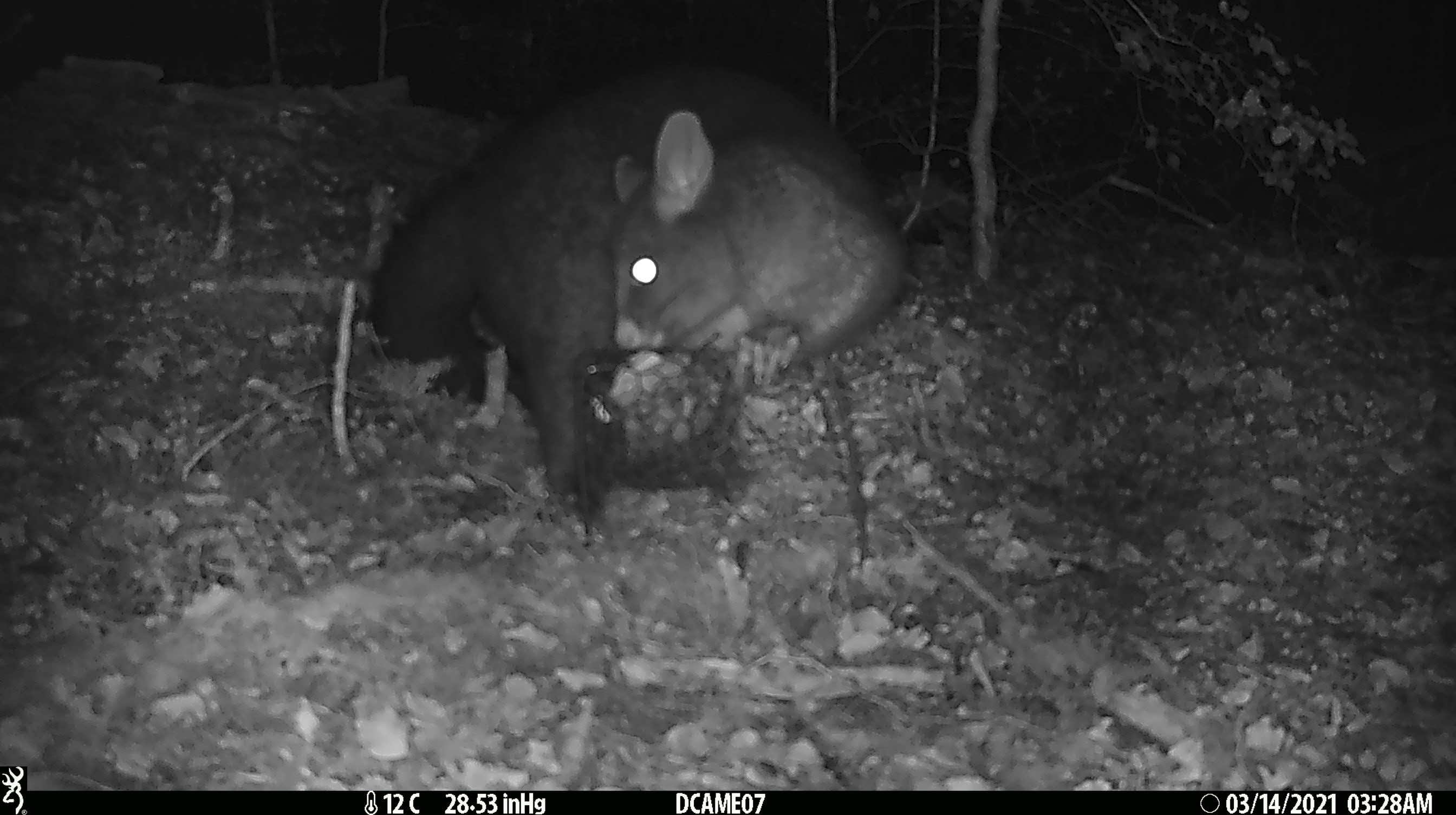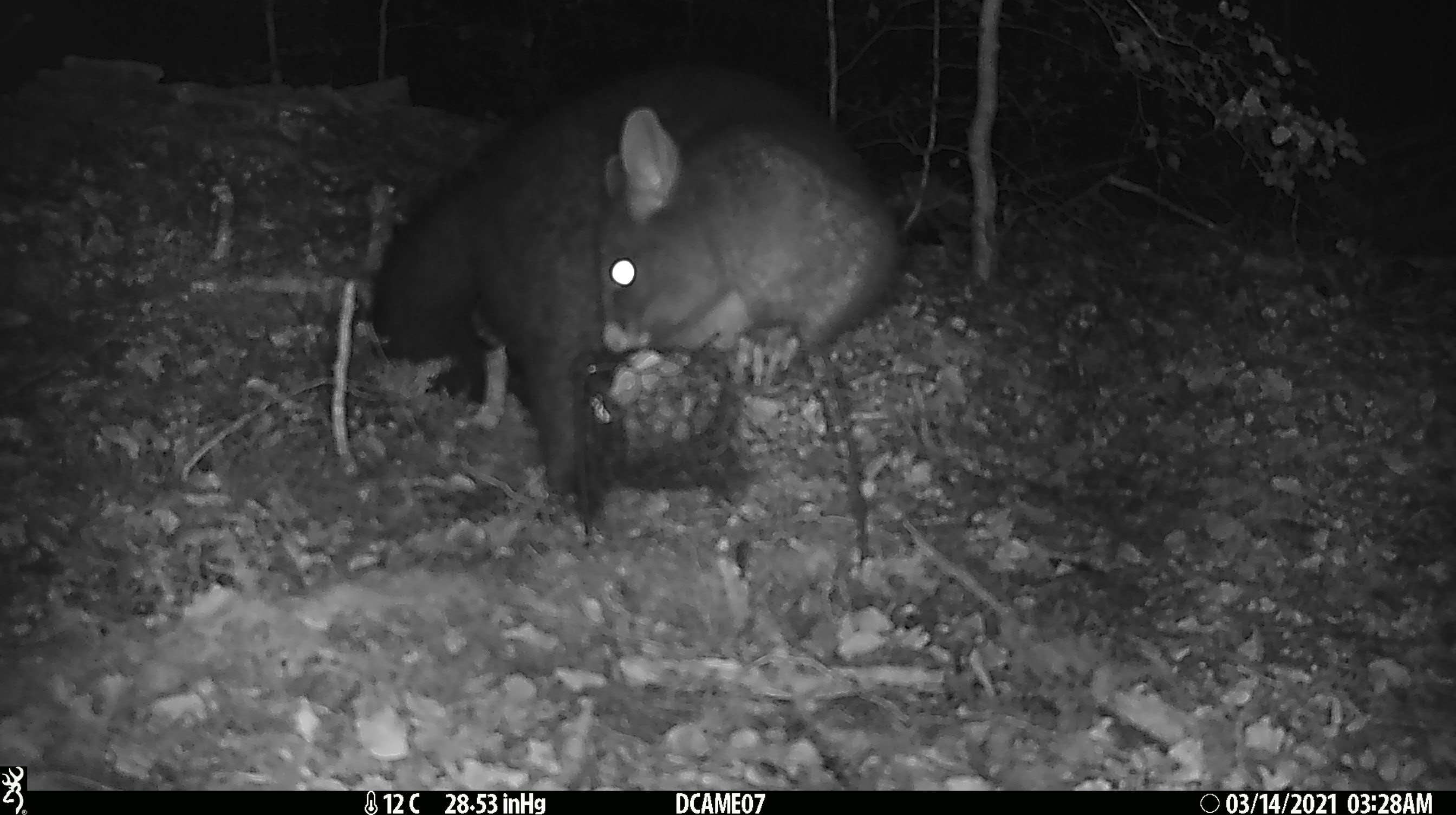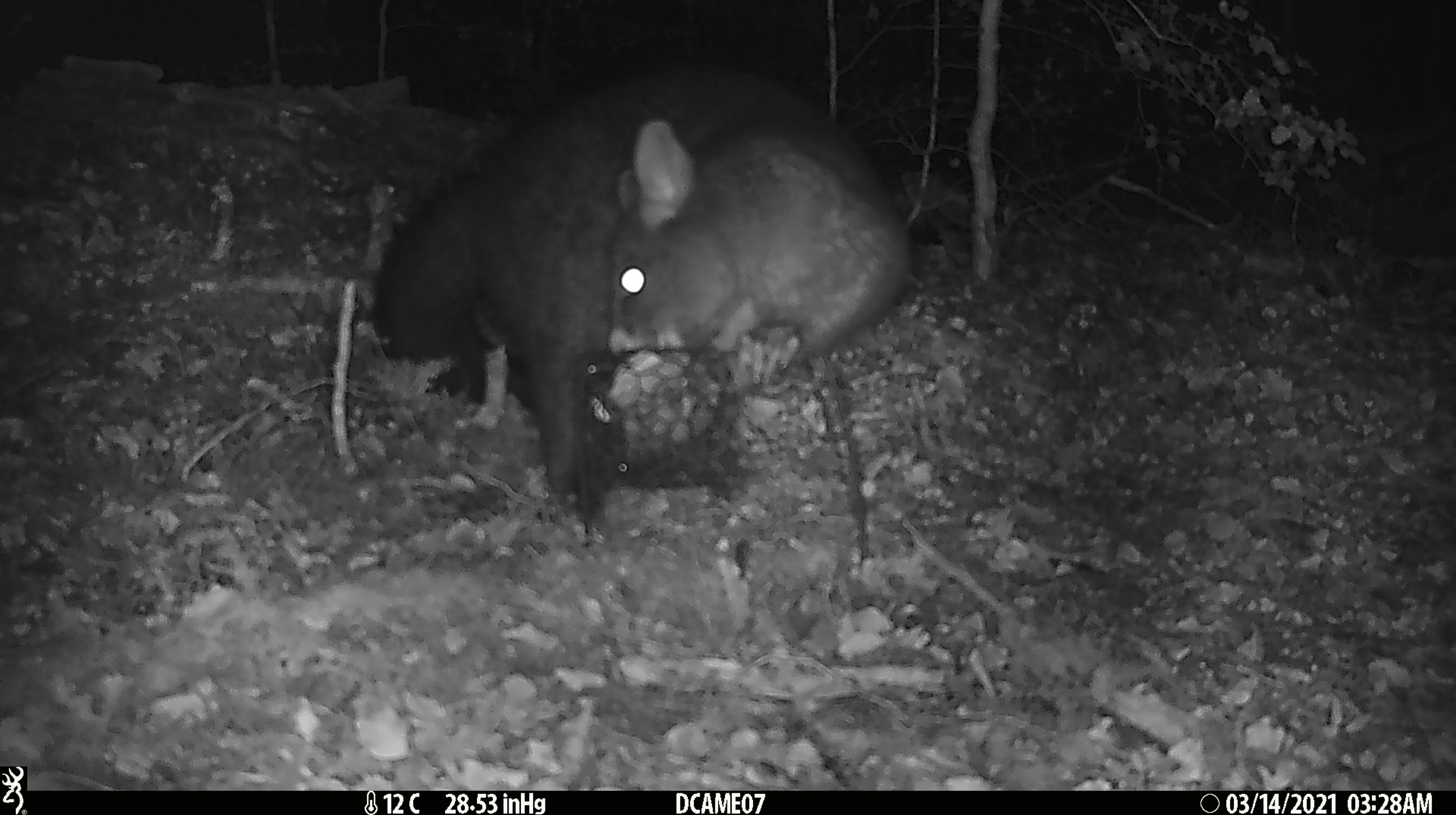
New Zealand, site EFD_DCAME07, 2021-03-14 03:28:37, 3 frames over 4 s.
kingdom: Animalia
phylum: Chordata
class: Mammalia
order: Diprotodontia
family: Phalangeridae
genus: Trichosurus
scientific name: Trichosurus vulpecula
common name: common brushtail possum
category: possum